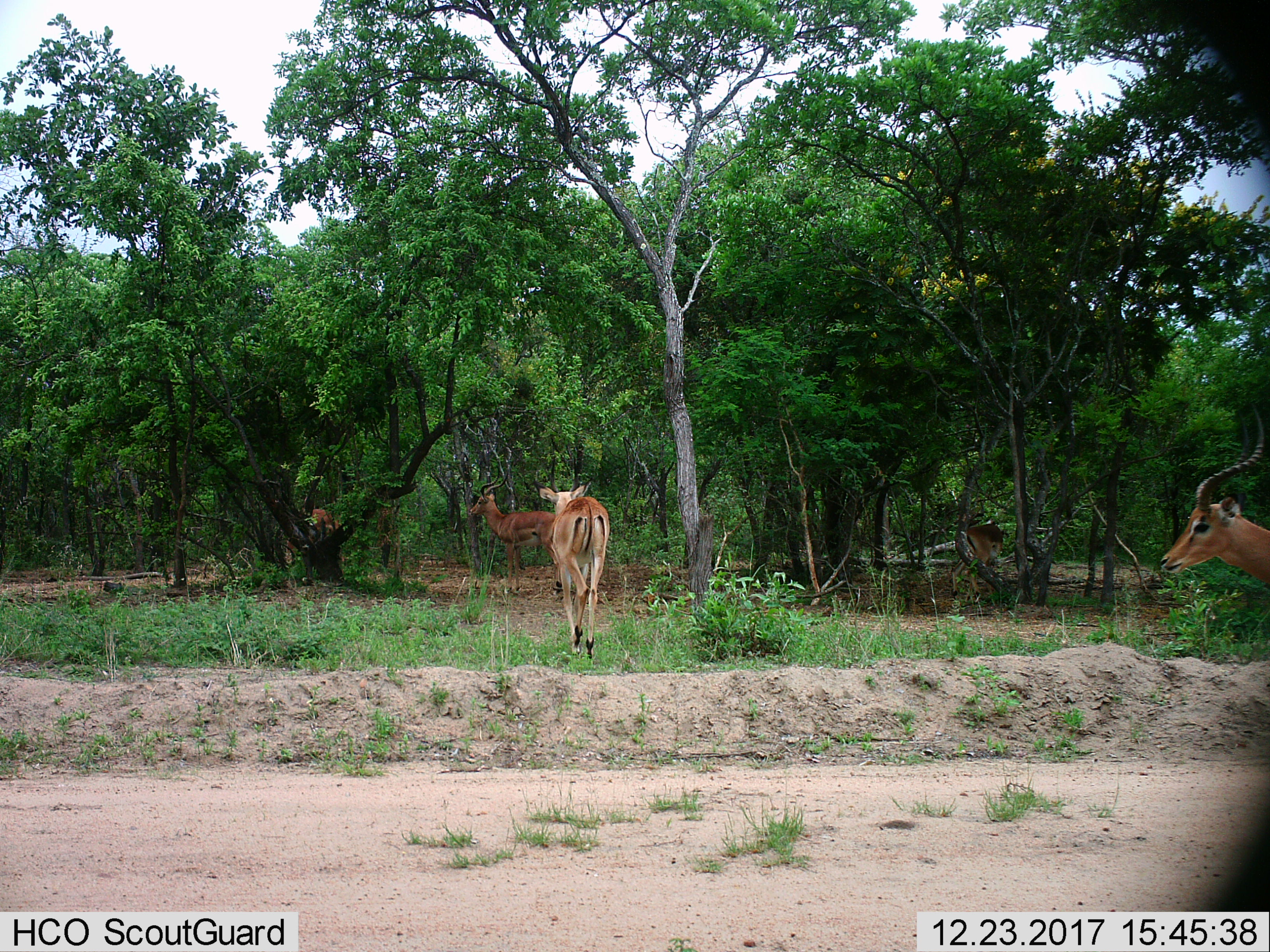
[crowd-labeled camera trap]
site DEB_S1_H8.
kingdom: Animalia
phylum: Chordata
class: Mammalia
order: Artiodactyla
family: Bovidae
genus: Aepyceros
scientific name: Aepyceros melampus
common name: impala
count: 5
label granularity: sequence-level